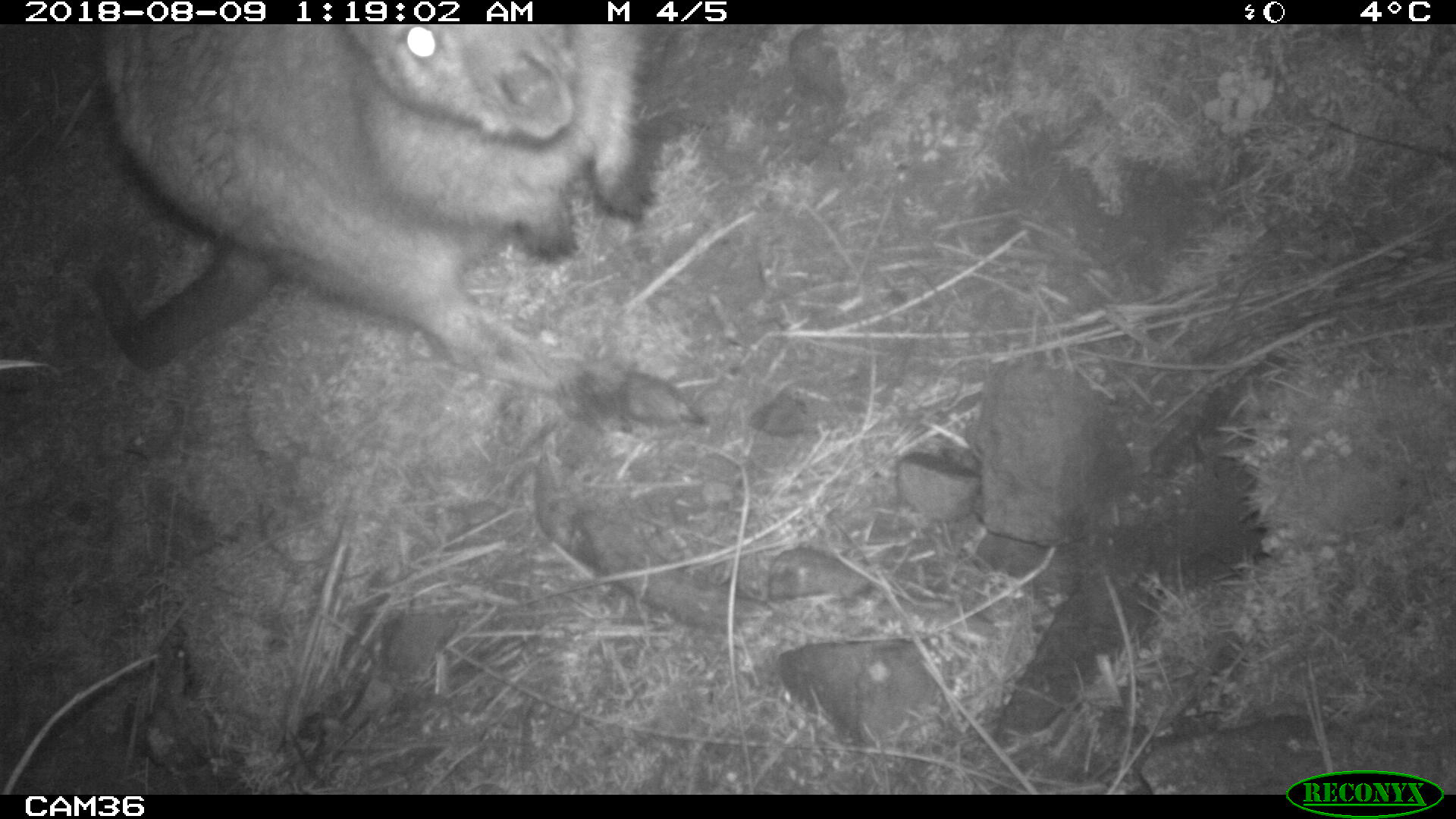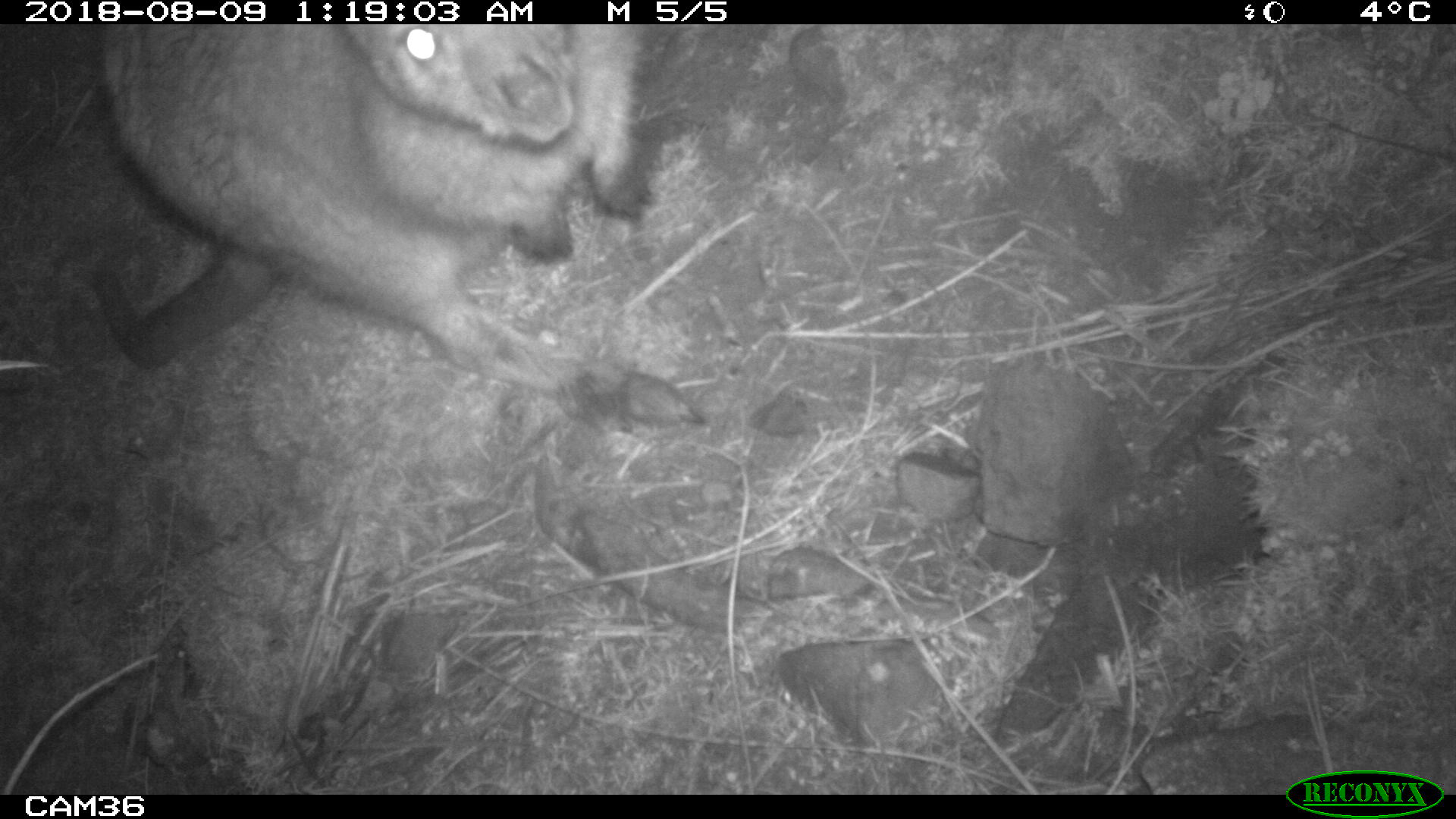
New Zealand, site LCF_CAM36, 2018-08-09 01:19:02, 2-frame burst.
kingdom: Animalia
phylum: Chordata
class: Mammalia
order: Diprotodontia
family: Macropodidae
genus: Notamacropus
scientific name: Notamacropus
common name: wallaby